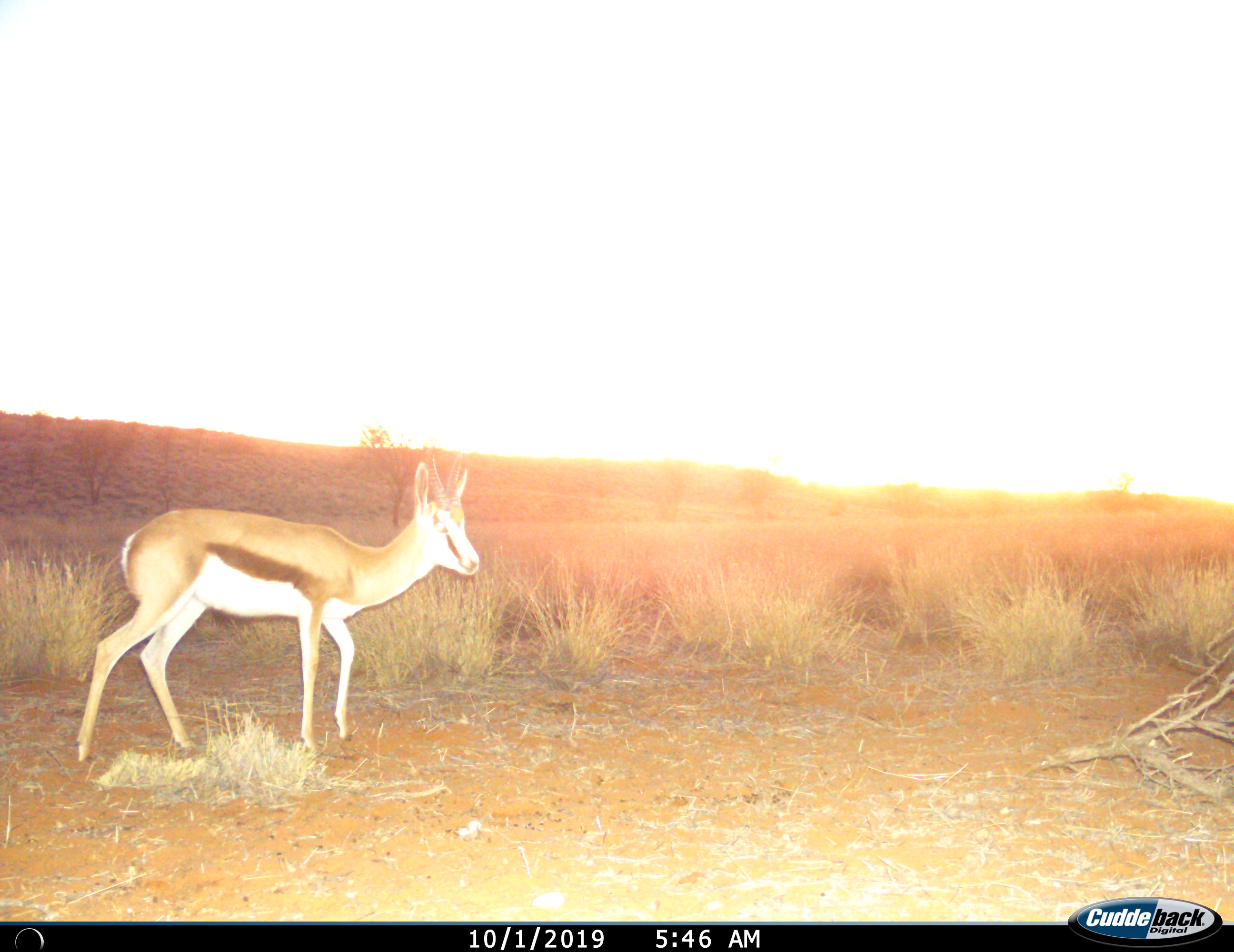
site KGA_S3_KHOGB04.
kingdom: Animalia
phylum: Chordata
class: Mammalia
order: Artiodactyla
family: Bovidae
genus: Antidorcas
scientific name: Antidorcas marsupialis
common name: springbok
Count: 1.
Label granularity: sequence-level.